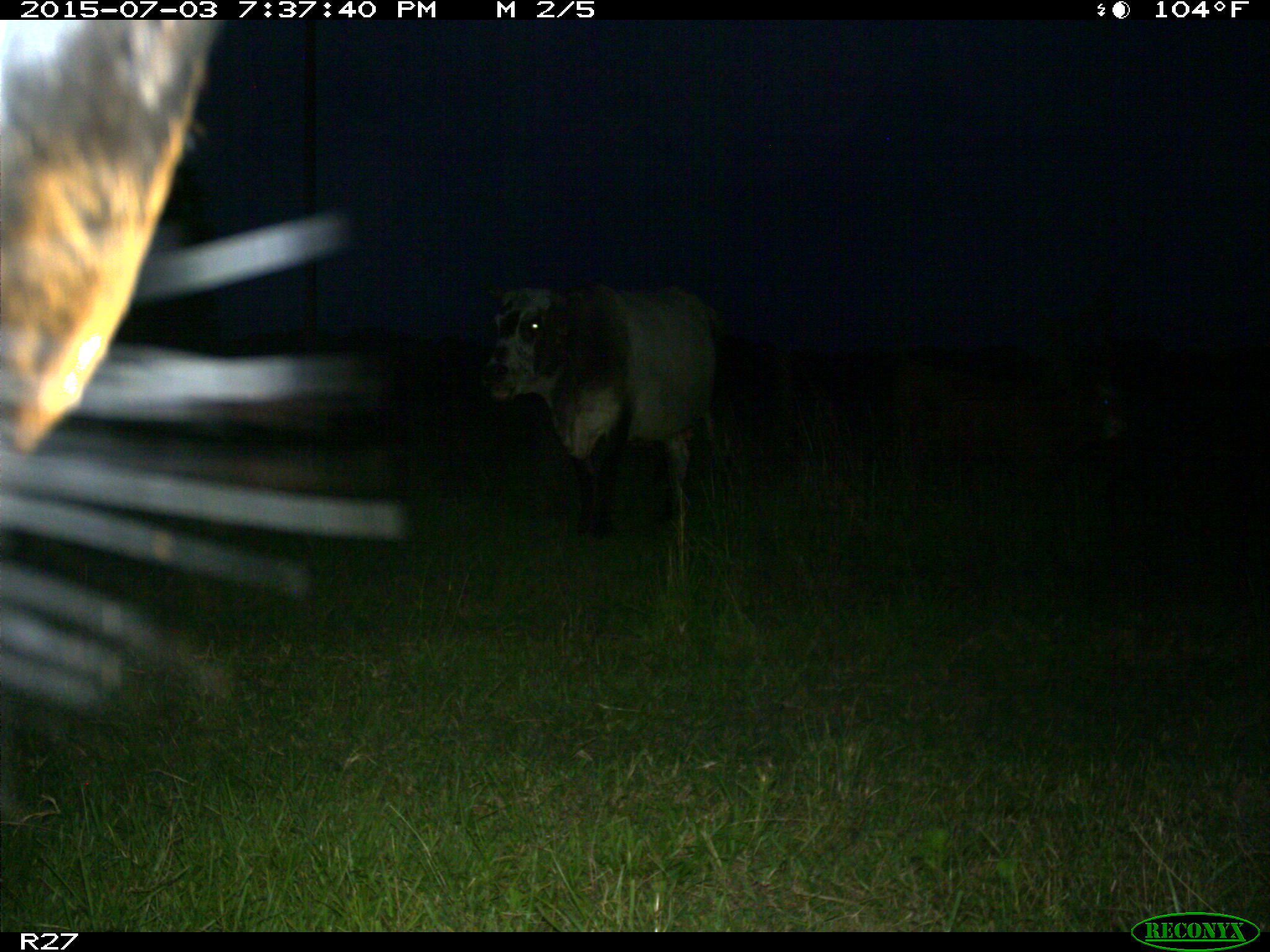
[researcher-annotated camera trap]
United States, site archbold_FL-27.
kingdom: Animalia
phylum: Chordata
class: Mammalia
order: Artiodactyla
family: Bovidae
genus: Bos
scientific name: Bos taurus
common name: domestic cow